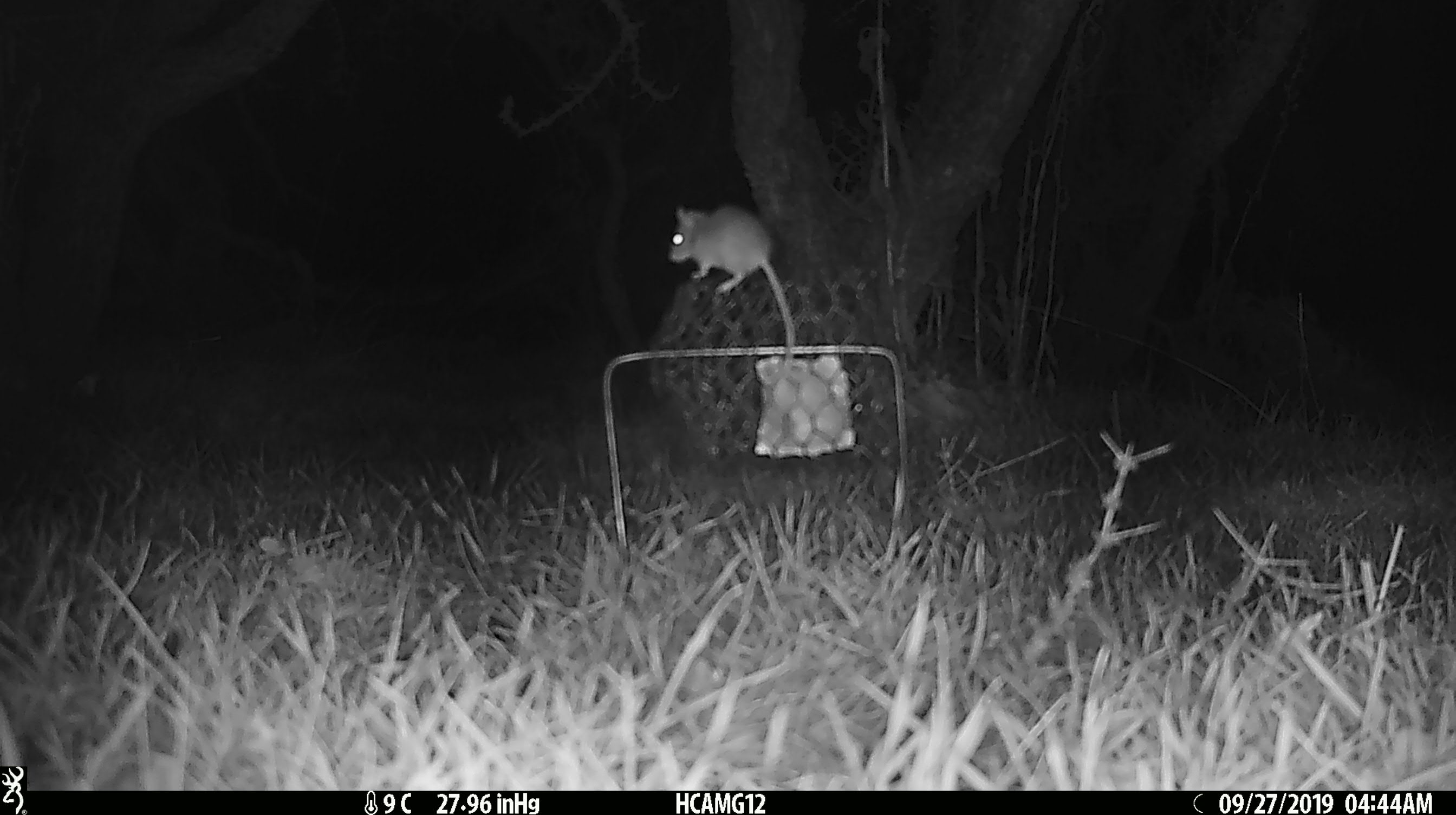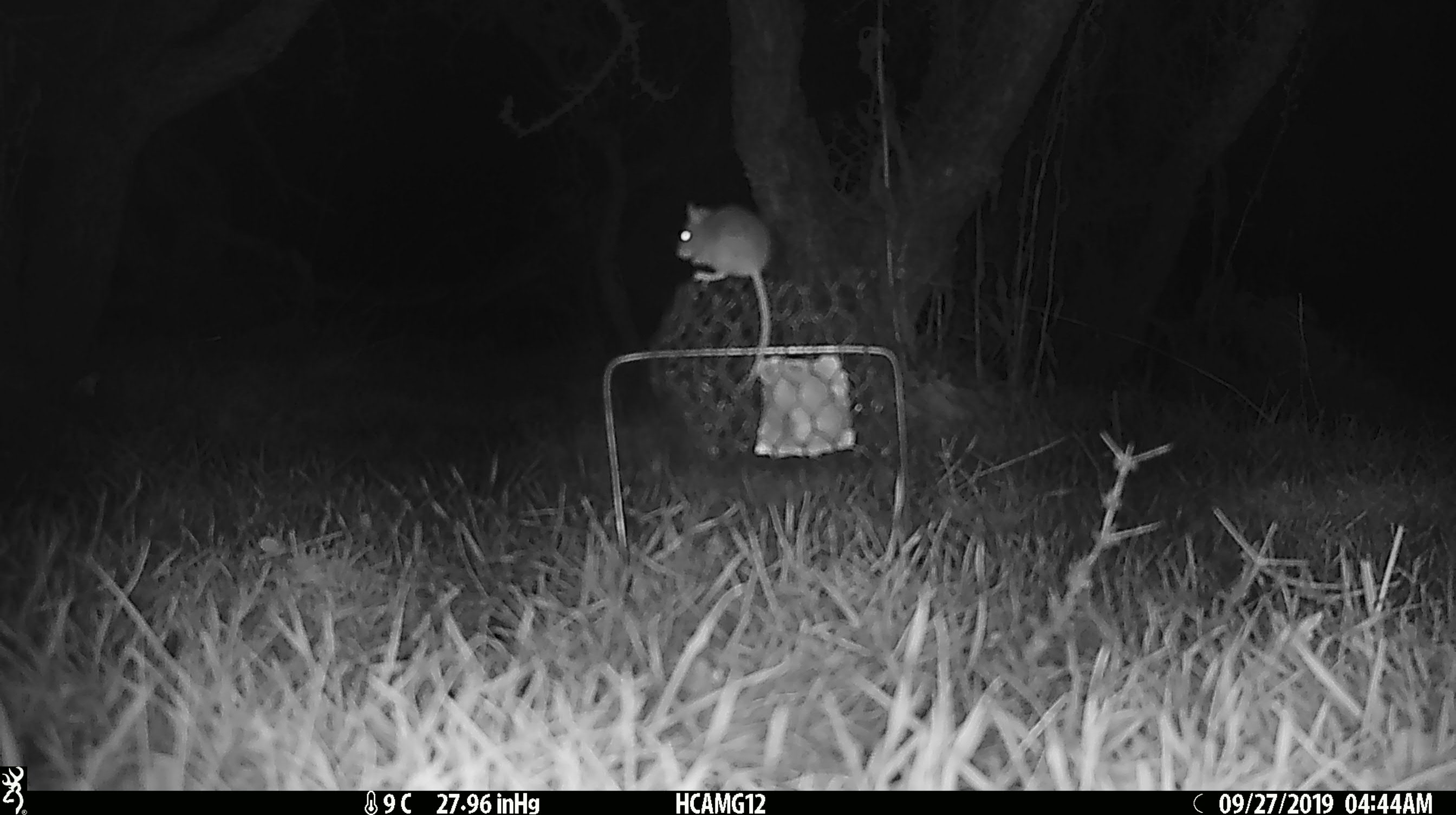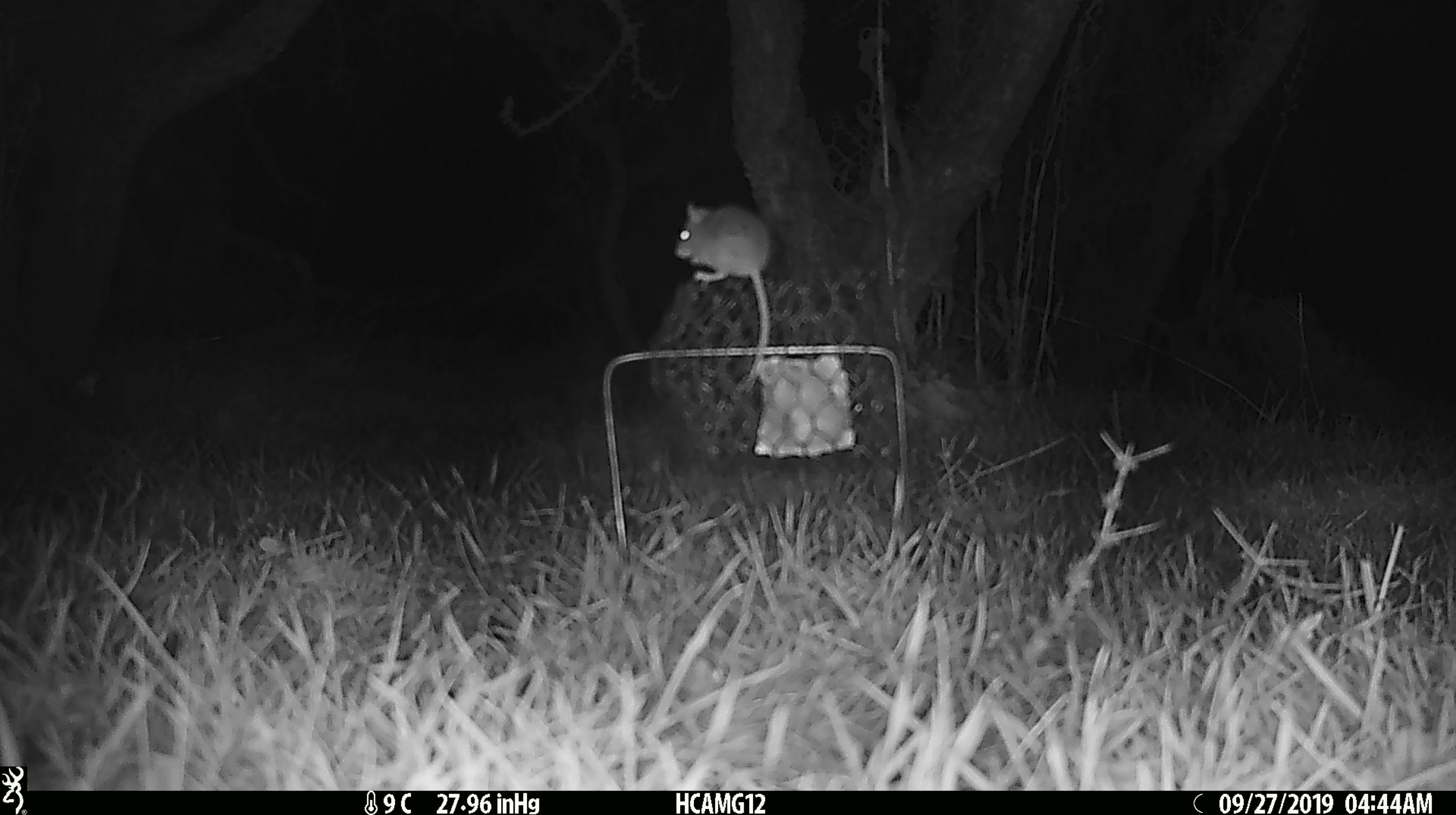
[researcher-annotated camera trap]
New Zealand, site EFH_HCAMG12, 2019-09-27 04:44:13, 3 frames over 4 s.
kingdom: Animalia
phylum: Chordata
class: Mammalia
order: Rodentia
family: Muridae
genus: Mus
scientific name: Mus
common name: mouse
Mouse (Mus).